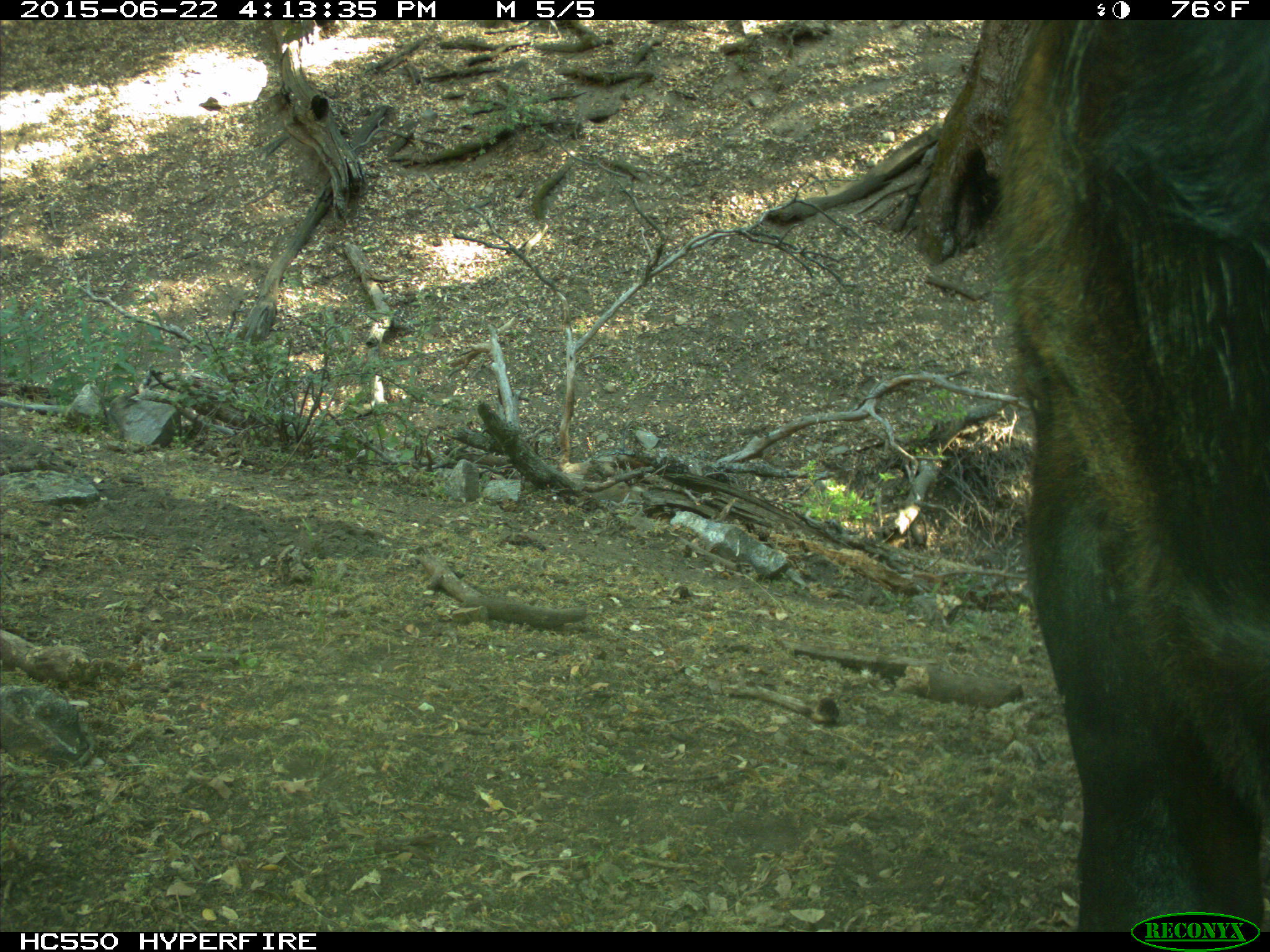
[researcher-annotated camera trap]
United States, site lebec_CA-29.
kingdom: Animalia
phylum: Chordata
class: Mammalia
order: Artiodactyla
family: Bovidae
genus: Bos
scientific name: Bos taurus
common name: domestic cow